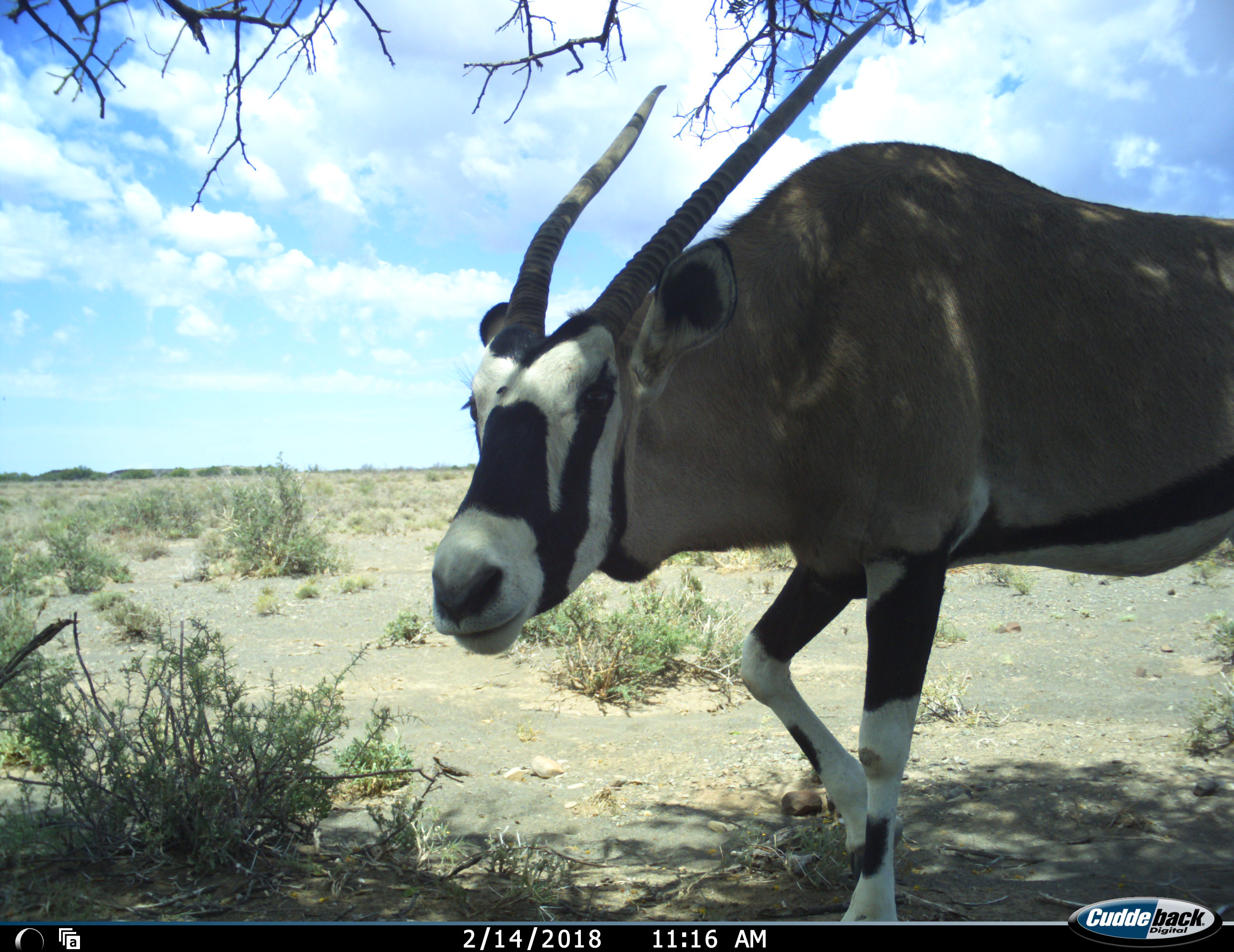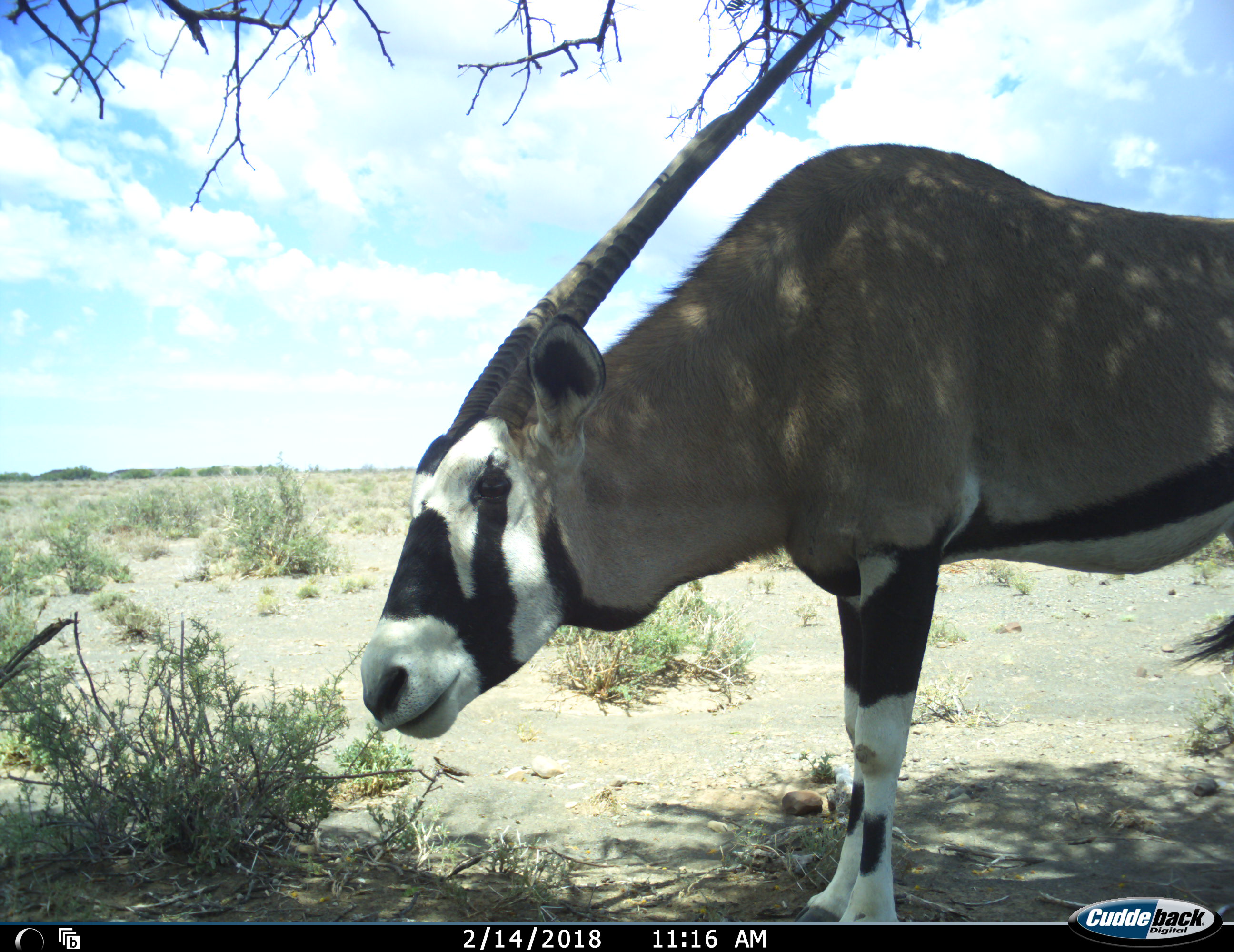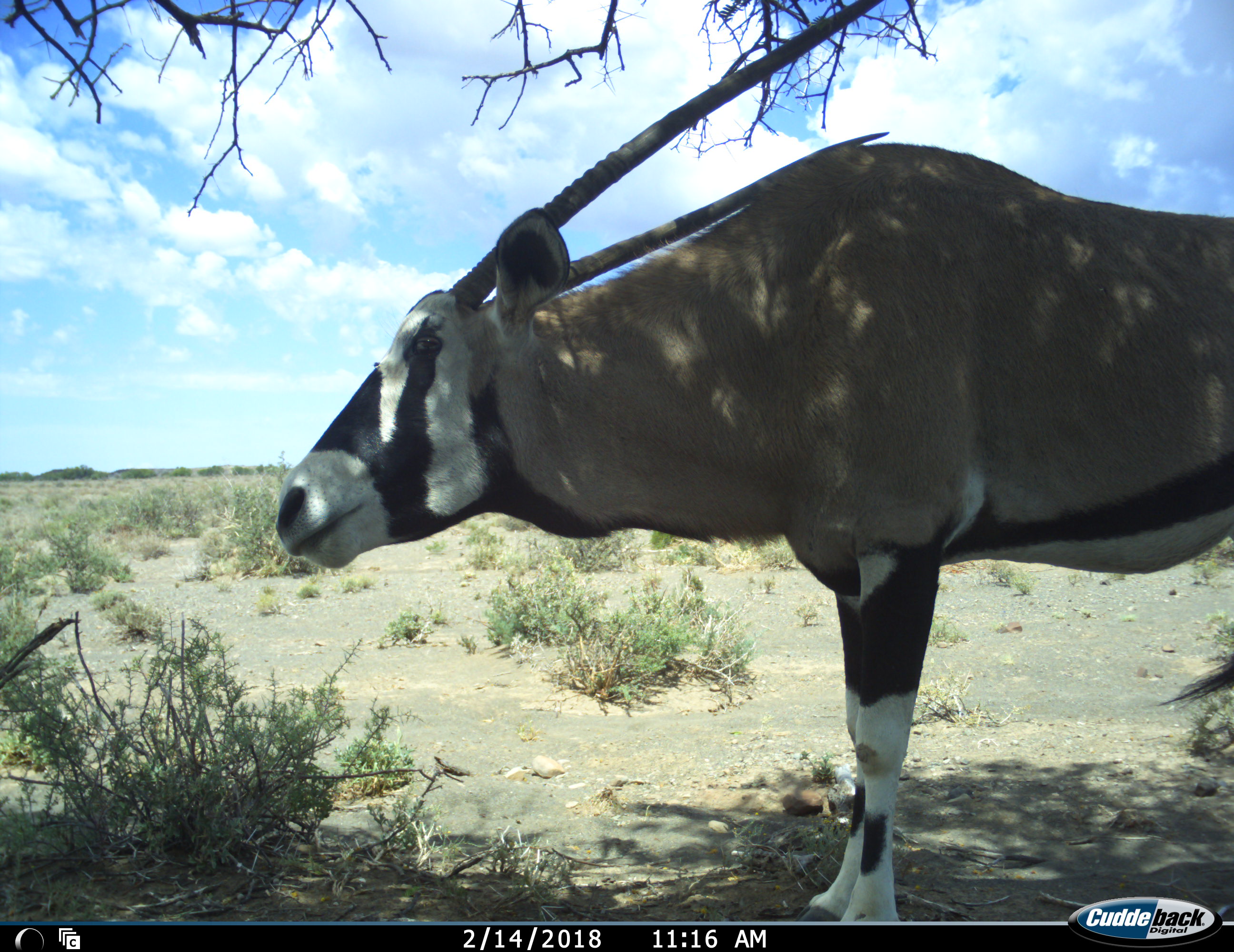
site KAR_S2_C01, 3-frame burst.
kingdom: Animalia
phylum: Chordata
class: Mammalia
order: Artiodactyla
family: Bovidae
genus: Oryx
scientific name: Oryx gazella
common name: gemsbok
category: oryx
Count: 1.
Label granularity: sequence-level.